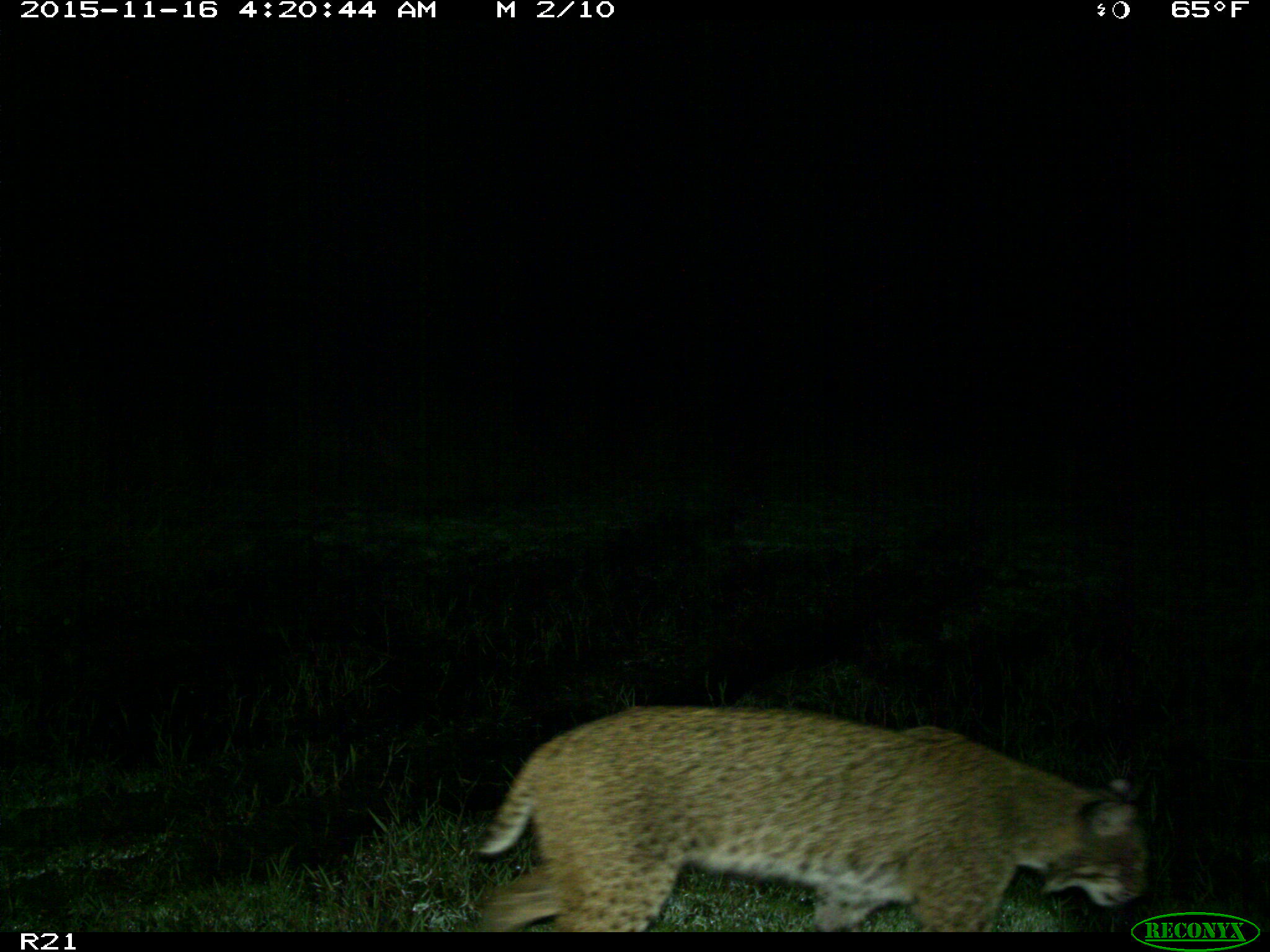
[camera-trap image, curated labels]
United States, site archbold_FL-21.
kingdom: Animalia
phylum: Chordata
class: Mammalia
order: Carnivora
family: Felidae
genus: Lynx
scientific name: Lynx rufus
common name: bobcat